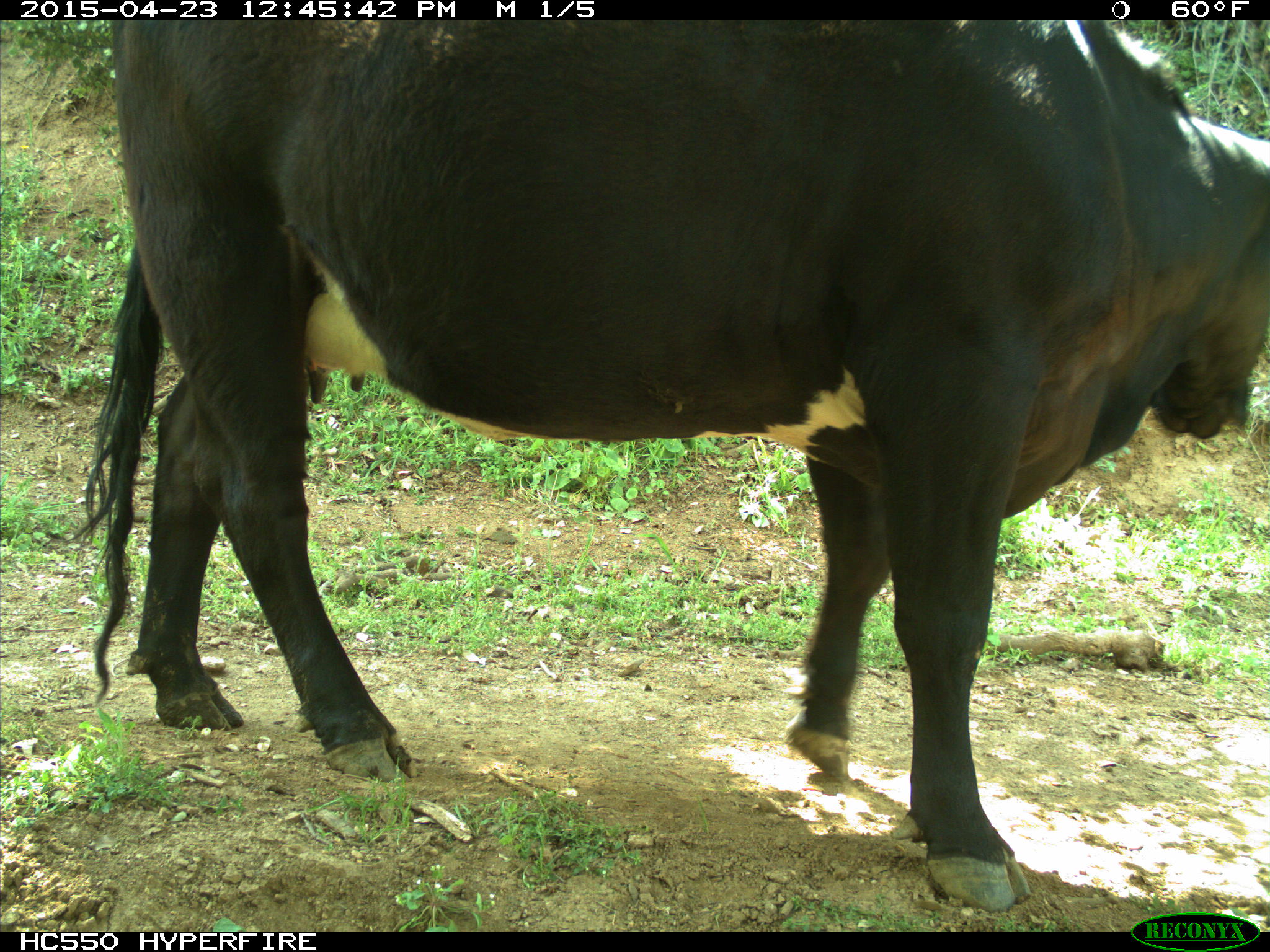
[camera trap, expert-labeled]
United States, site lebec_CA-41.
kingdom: Animalia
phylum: Chordata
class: Mammalia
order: Artiodactyla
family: Bovidae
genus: Bos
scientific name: Bos taurus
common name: domestic cow